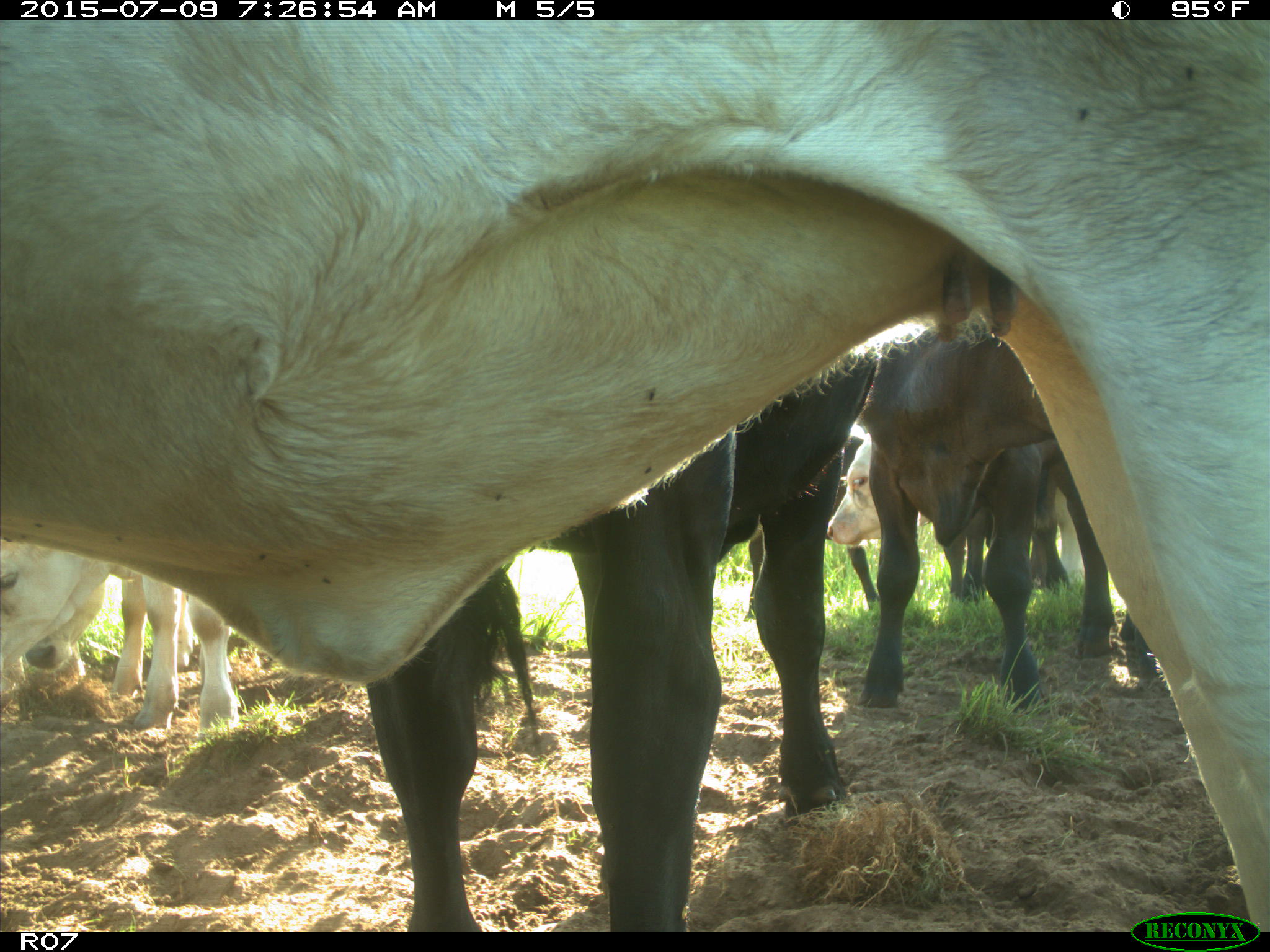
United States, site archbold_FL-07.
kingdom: Animalia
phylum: Chordata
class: Mammalia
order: Artiodactyla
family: Bovidae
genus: Bos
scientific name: Bos taurus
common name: domestic cow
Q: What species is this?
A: Bos taurus (domestic cow).